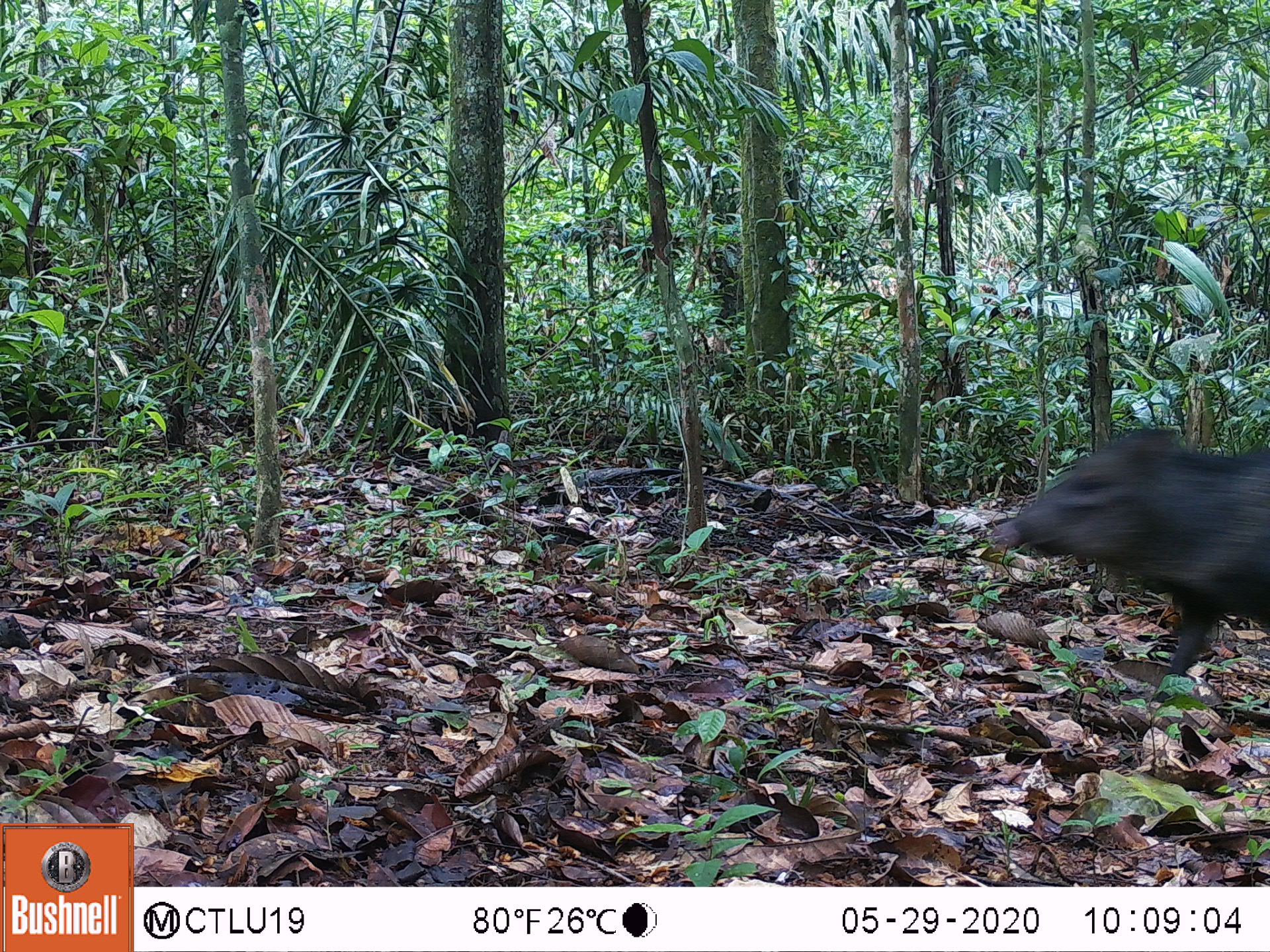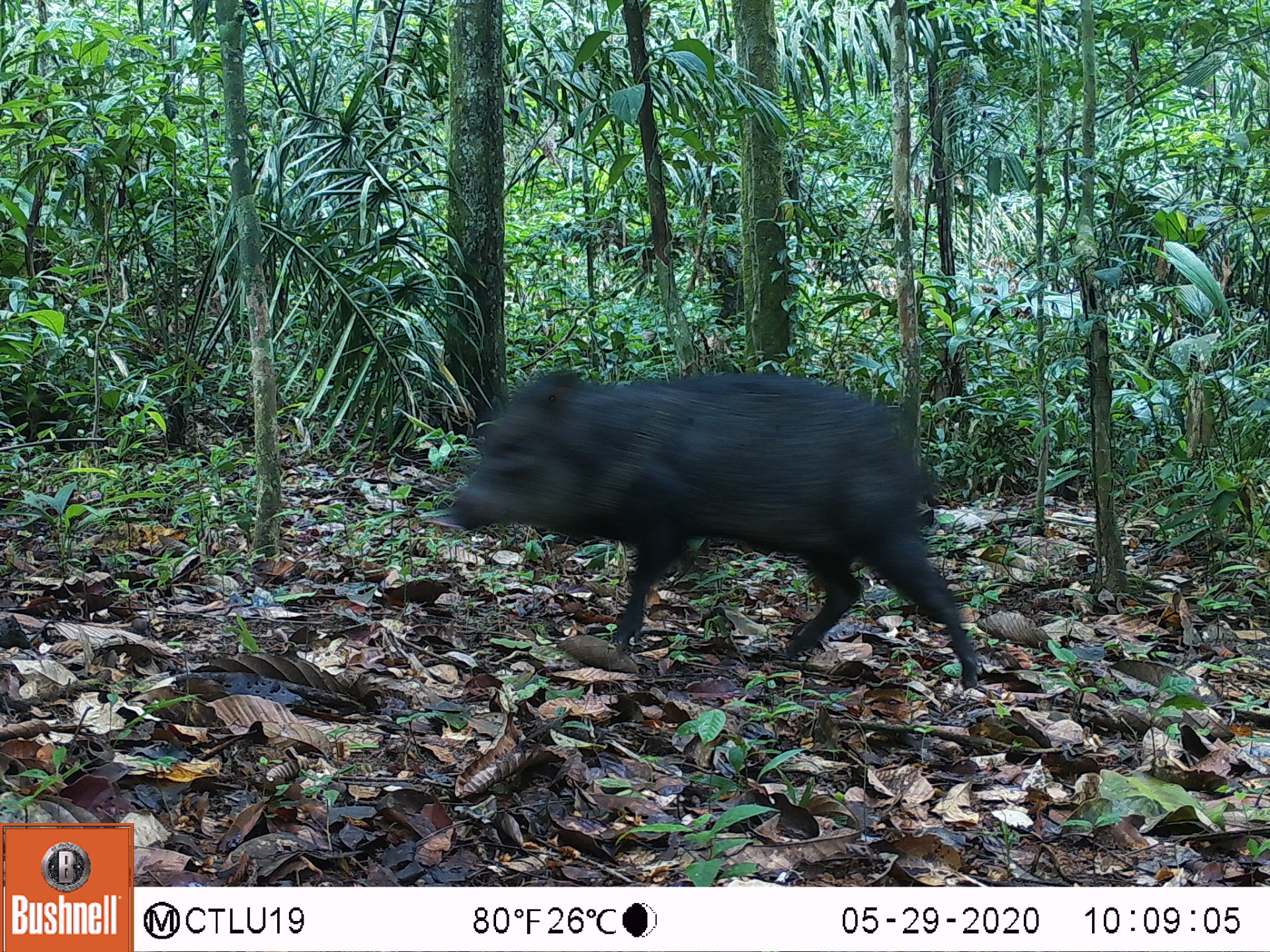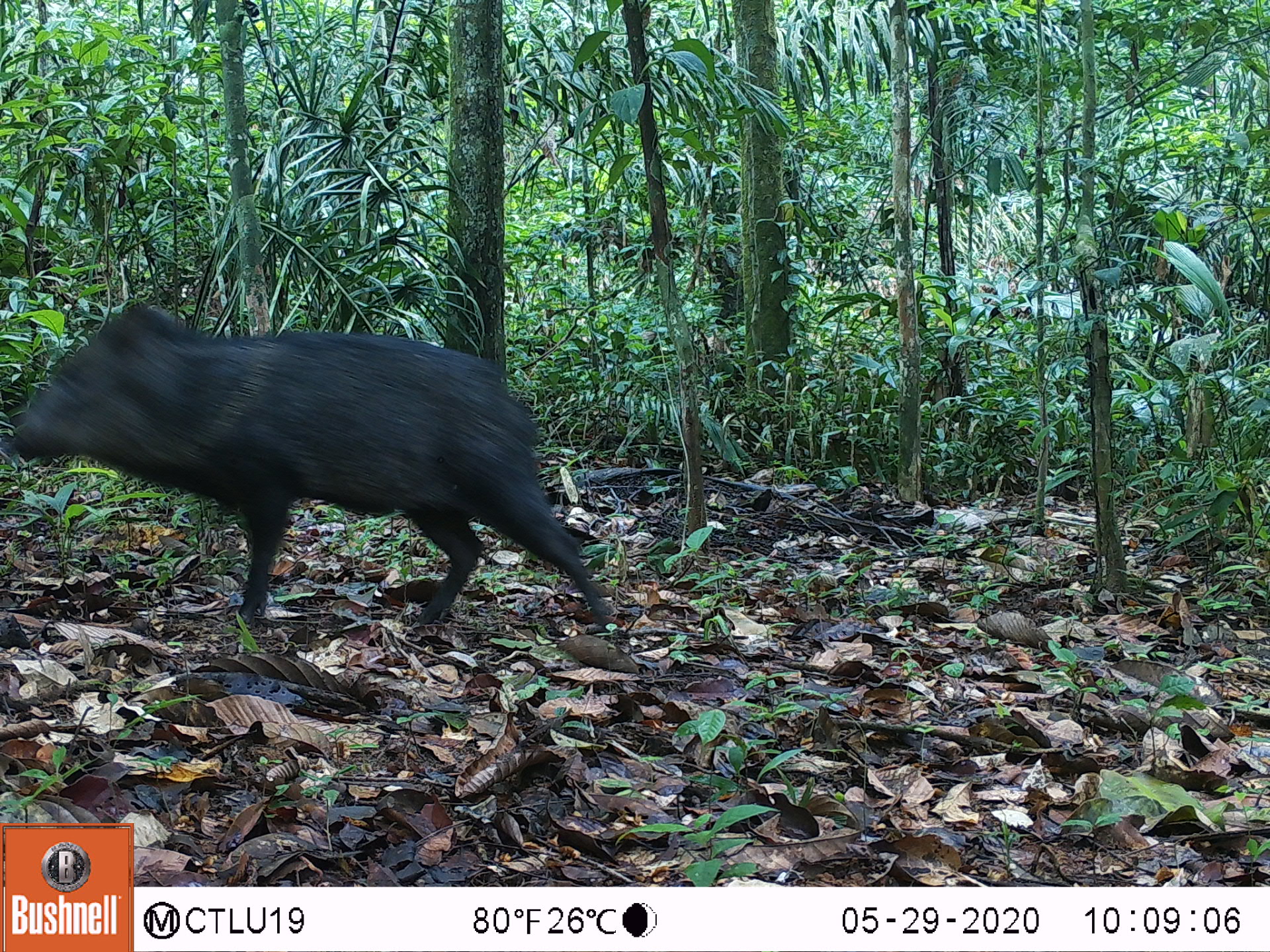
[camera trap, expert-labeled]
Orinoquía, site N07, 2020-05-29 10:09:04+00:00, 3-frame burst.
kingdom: Animalia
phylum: Chordata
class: Mammalia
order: Artiodactyla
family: Tayassuidae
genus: Pecari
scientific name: Pecari tajacu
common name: collared peccary